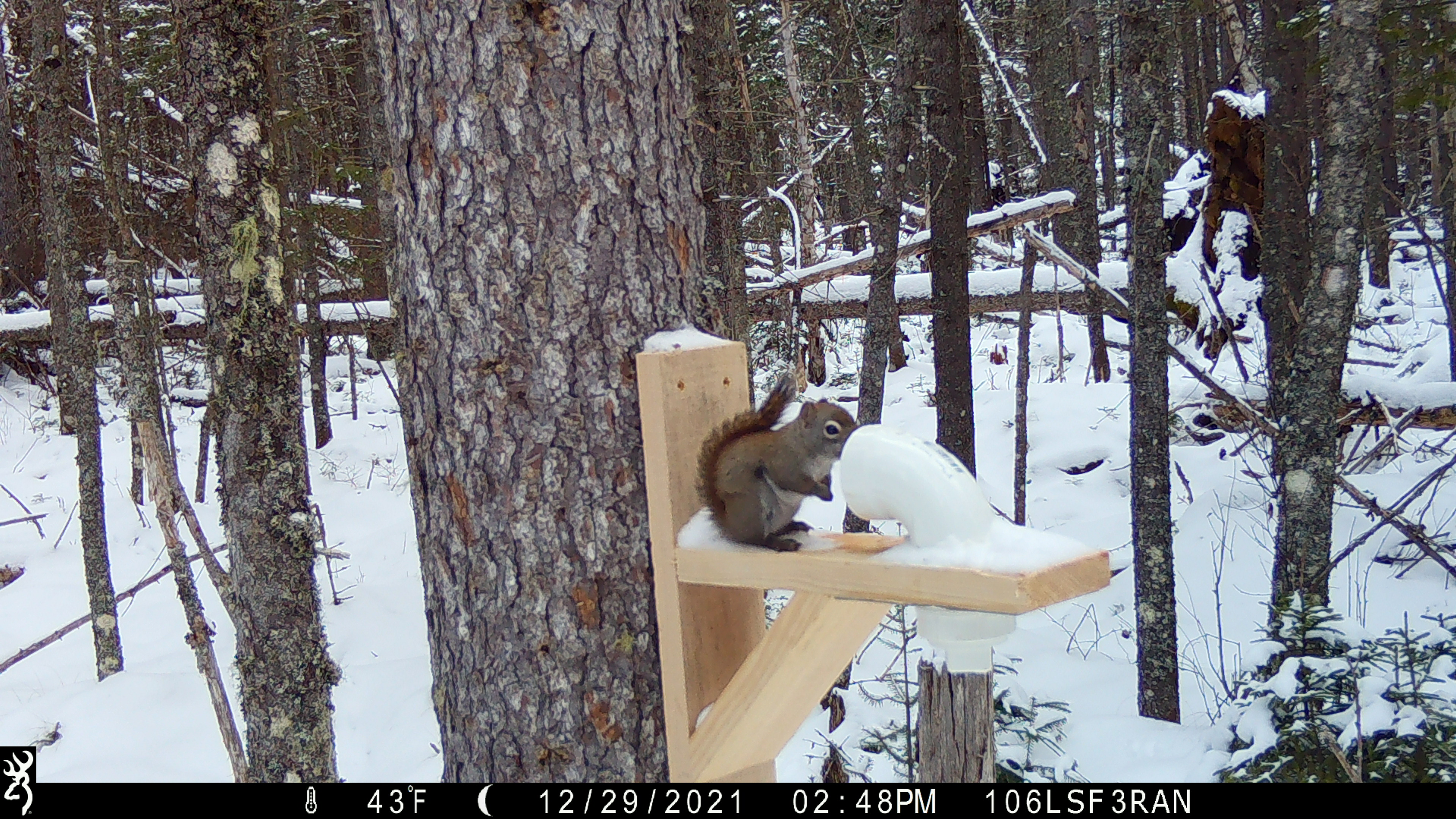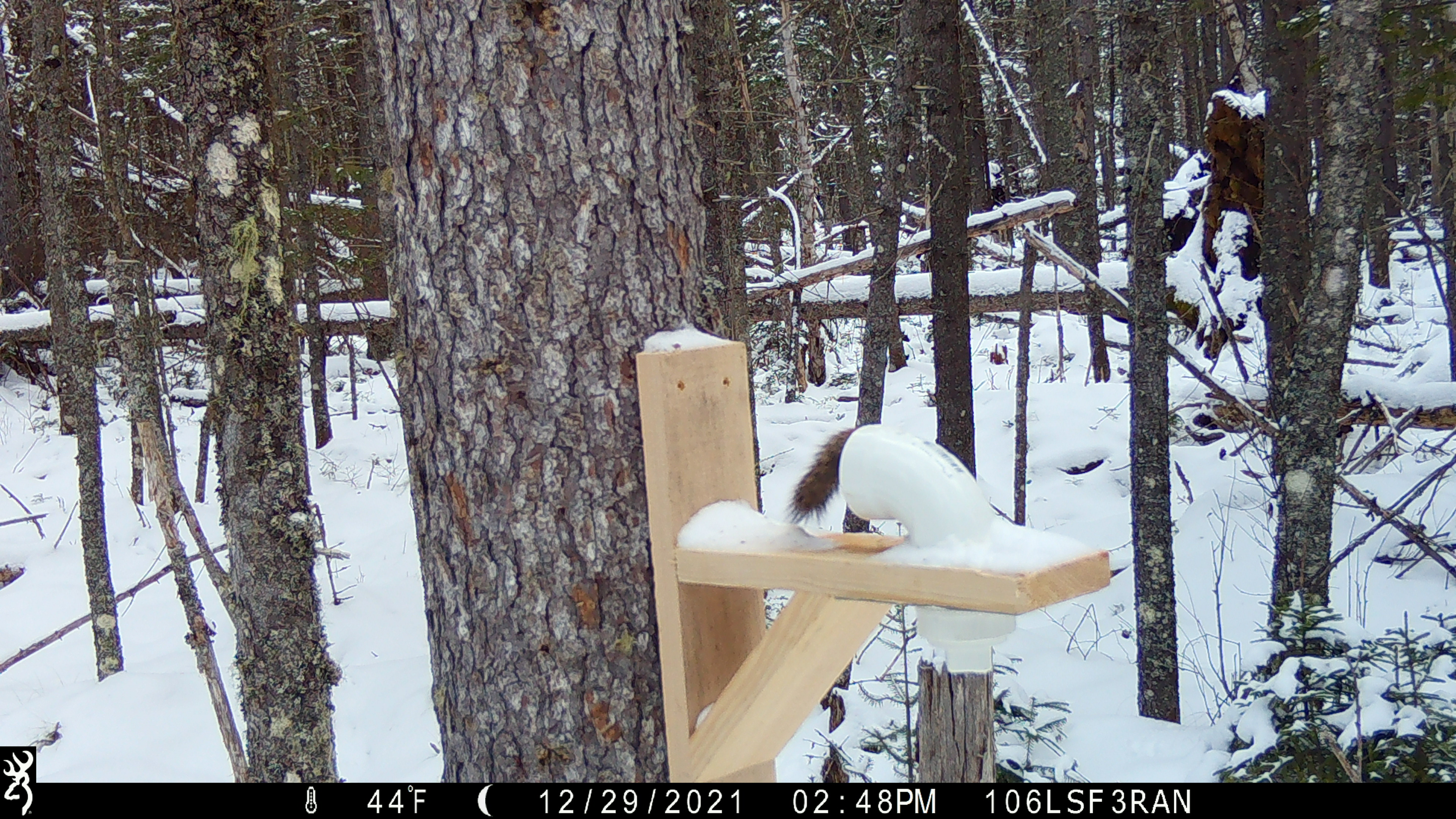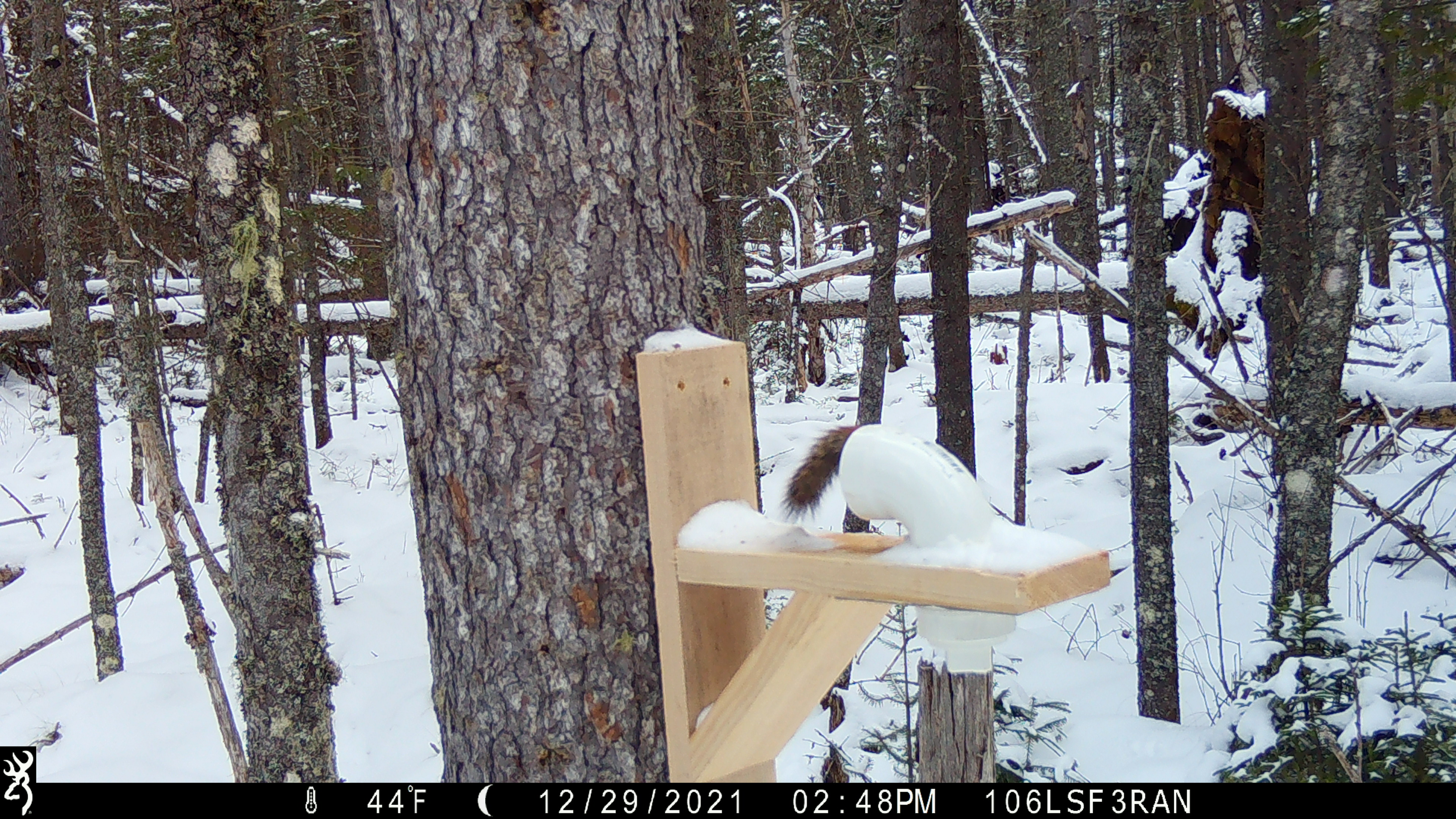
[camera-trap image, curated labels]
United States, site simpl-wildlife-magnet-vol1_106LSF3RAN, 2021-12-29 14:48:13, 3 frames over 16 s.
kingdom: Animalia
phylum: Chordata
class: Mammalia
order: Rodentia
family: Sciuridae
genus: Tamiasciurus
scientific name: Tamiasciurus hudsonicus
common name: red squirrel